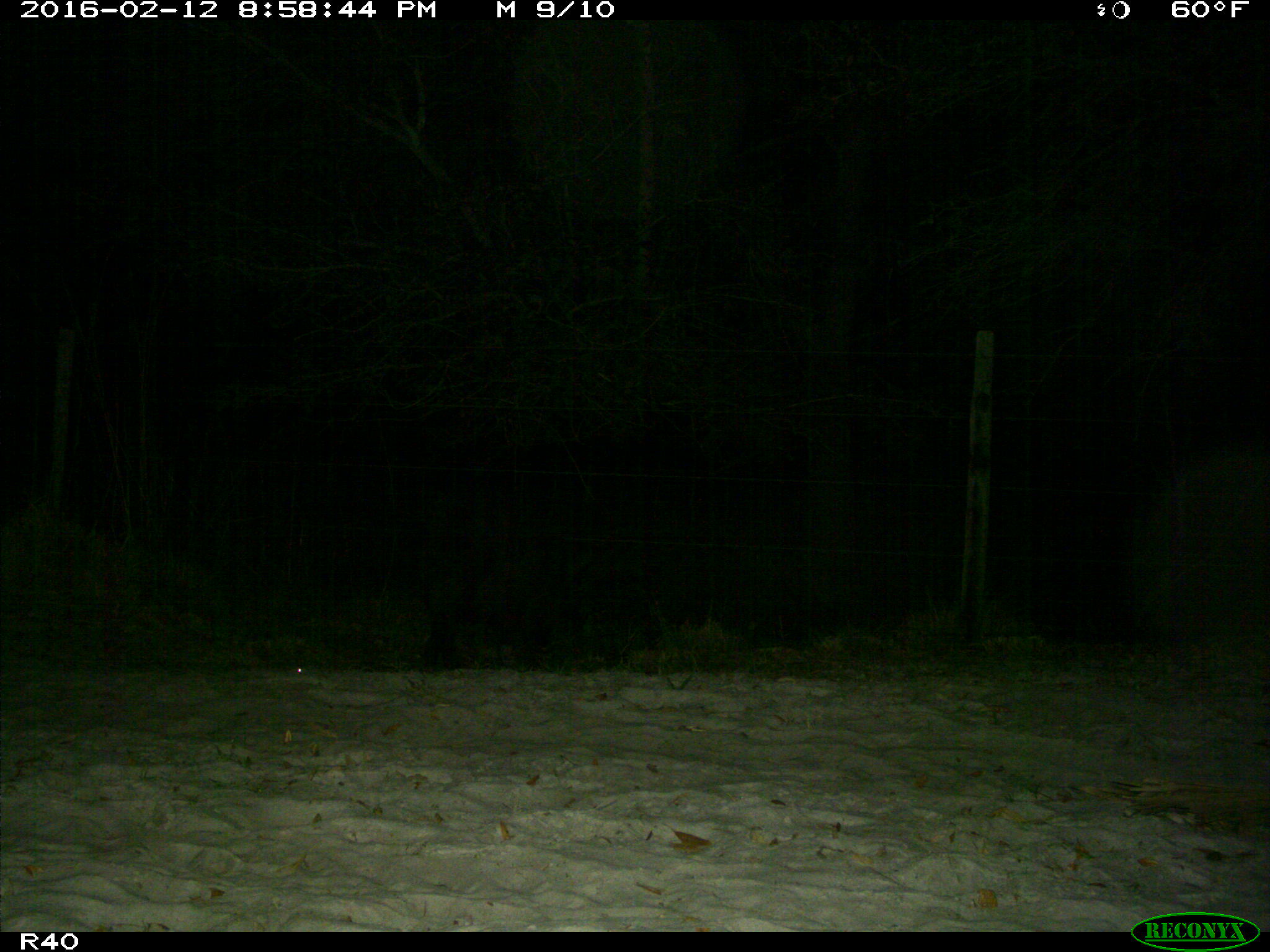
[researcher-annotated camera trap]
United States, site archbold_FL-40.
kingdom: Animalia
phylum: Chordata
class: Mammalia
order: Artiodactyla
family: Suidae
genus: Sus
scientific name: Sus scrofa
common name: wild boar